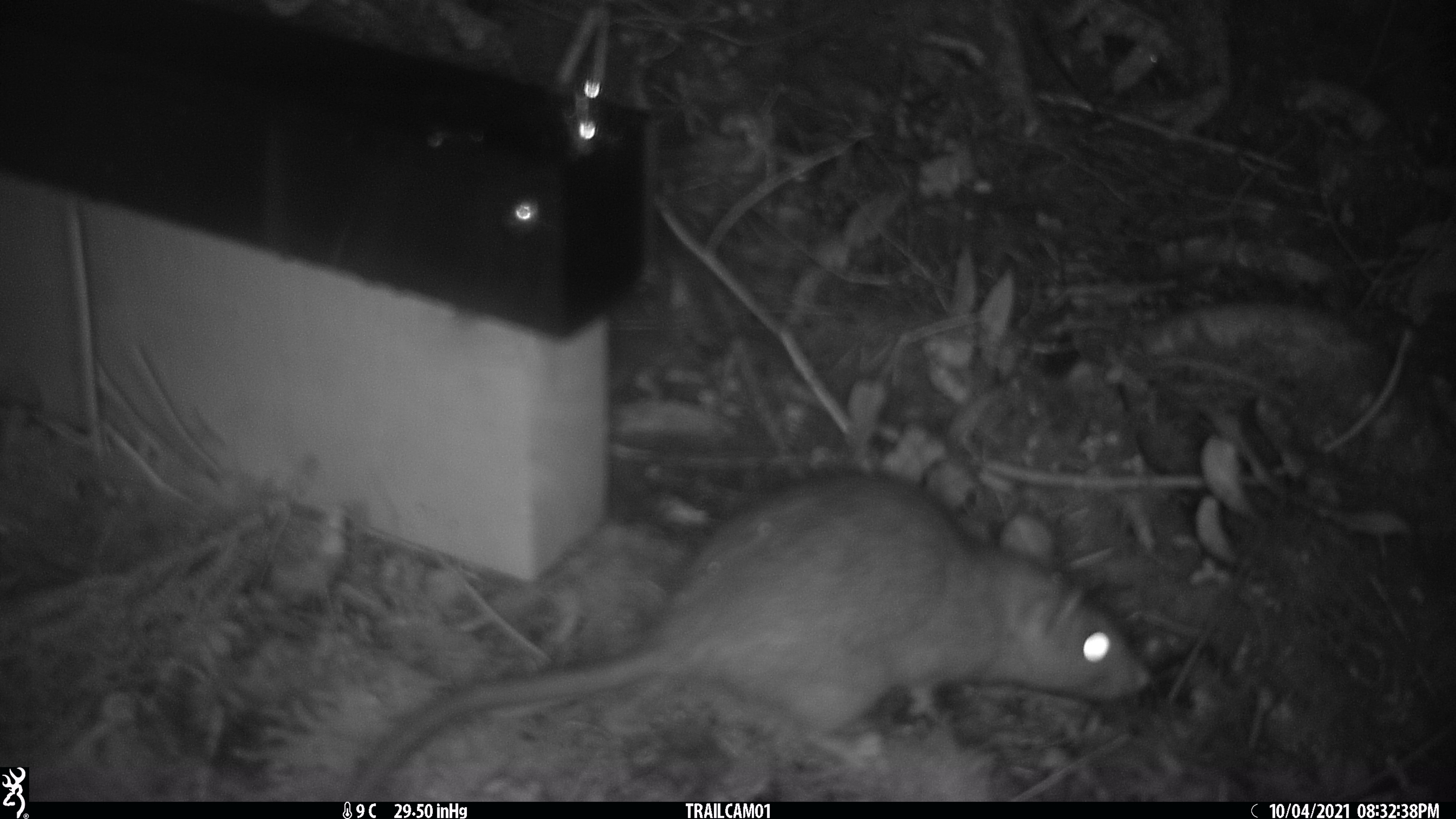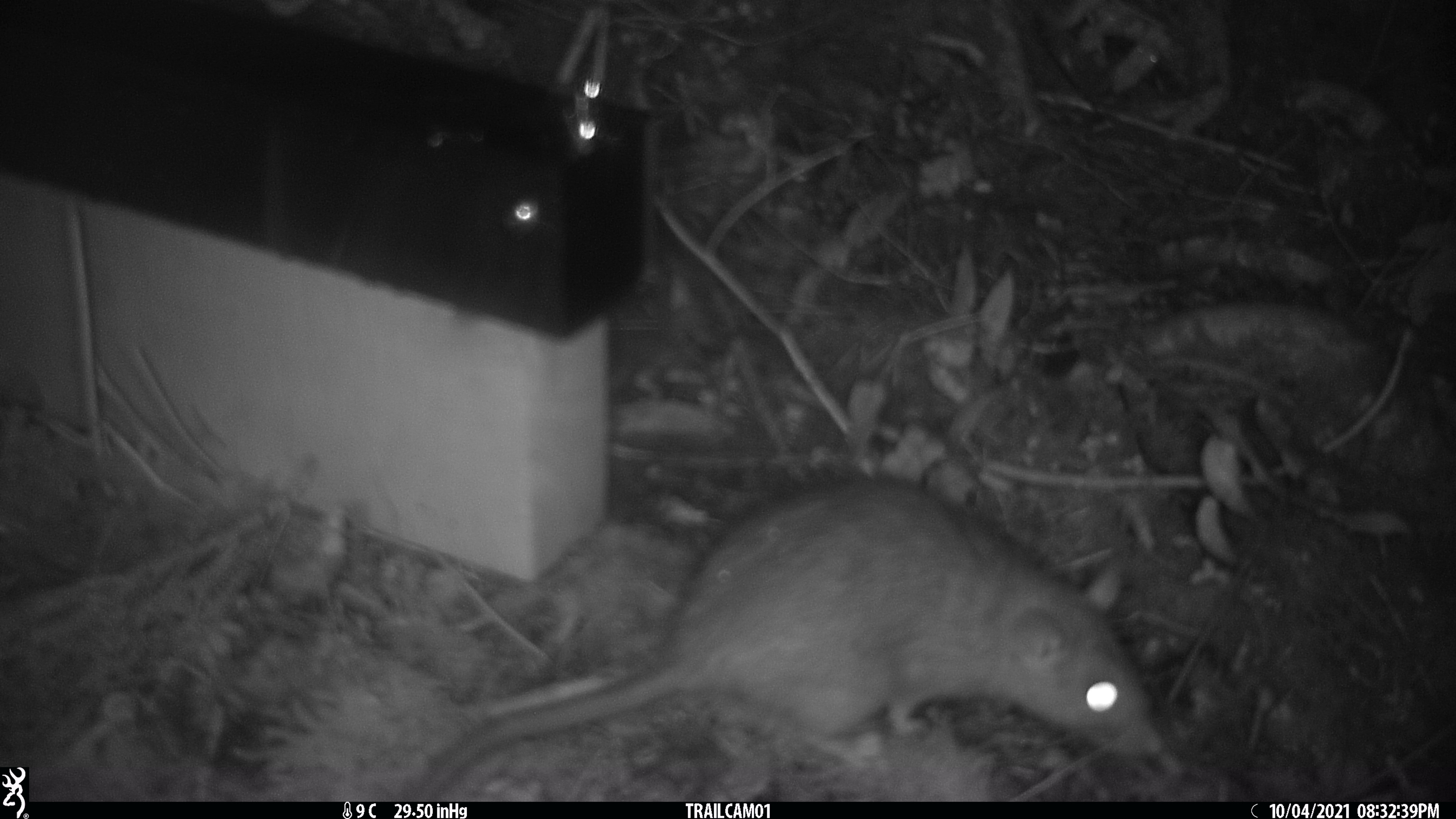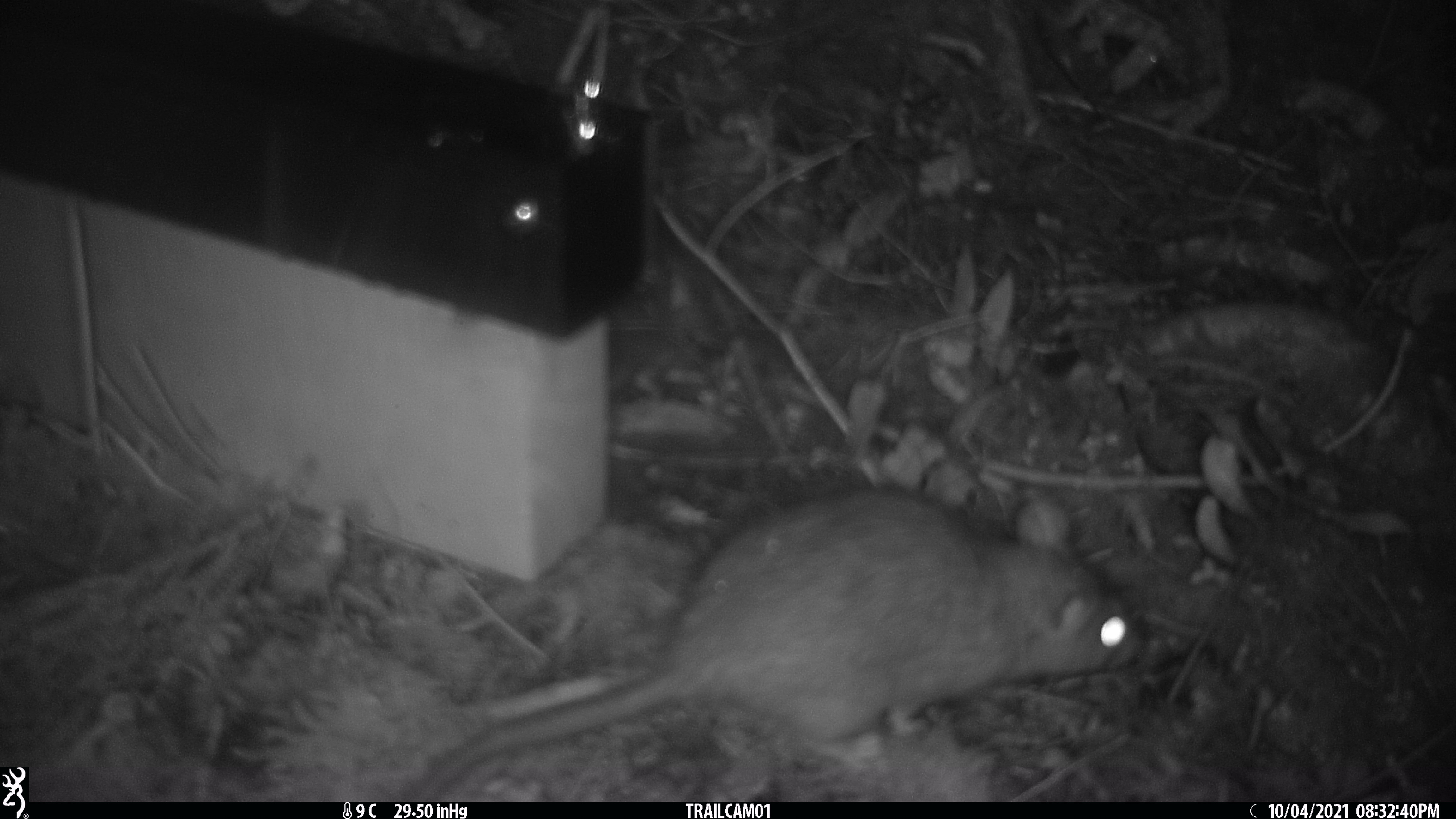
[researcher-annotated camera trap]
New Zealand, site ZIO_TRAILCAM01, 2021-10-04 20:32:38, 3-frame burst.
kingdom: Animalia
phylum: Chordata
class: Mammalia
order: Rodentia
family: Muridae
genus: Rattus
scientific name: Rattus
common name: rat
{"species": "rat (Rattus)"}